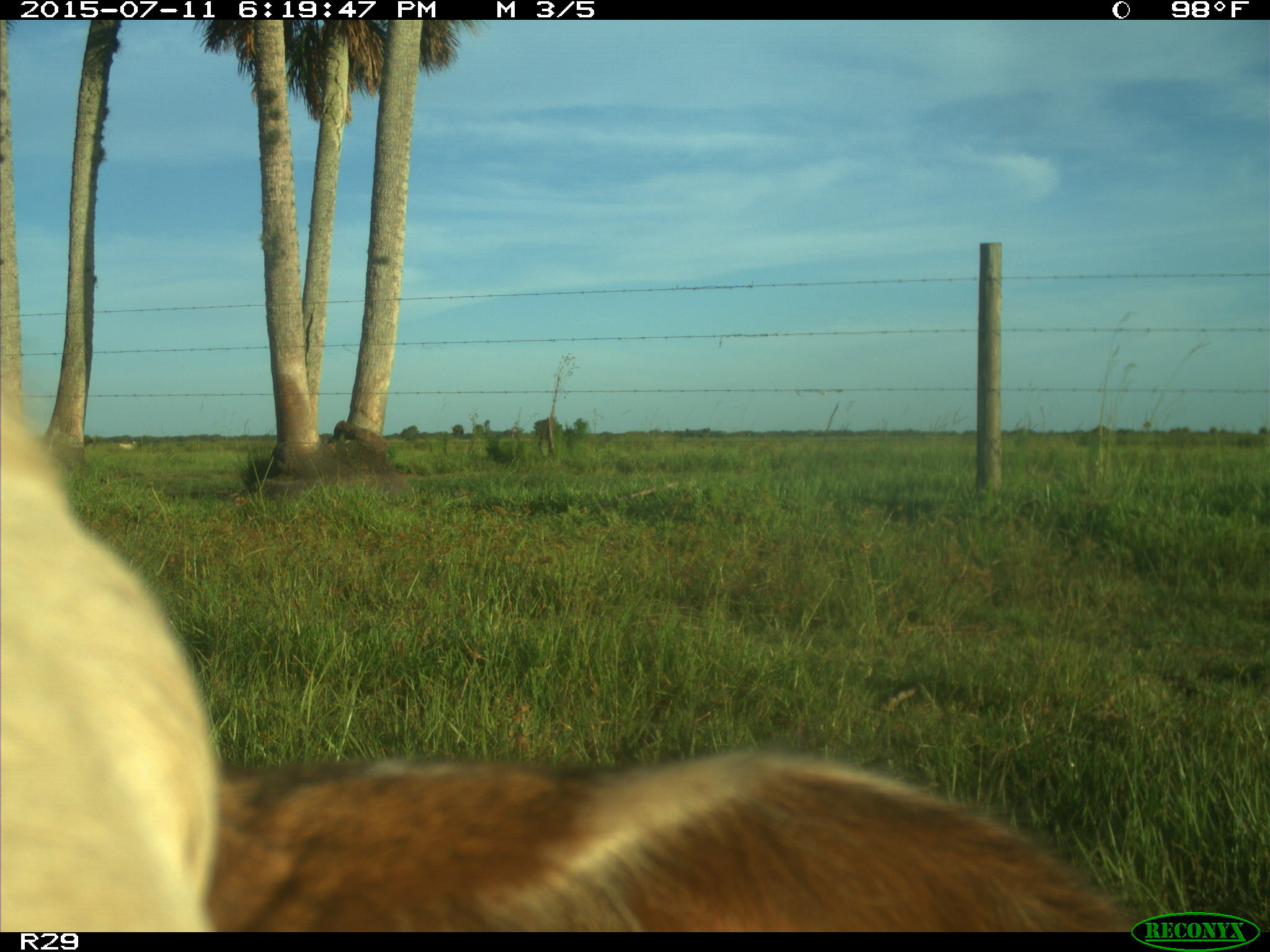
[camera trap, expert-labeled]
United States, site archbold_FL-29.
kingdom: Animalia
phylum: Chordata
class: Mammalia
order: Artiodactyla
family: Bovidae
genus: Bos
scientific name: Bos taurus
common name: domestic cow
Bos taurus (domestic cow).